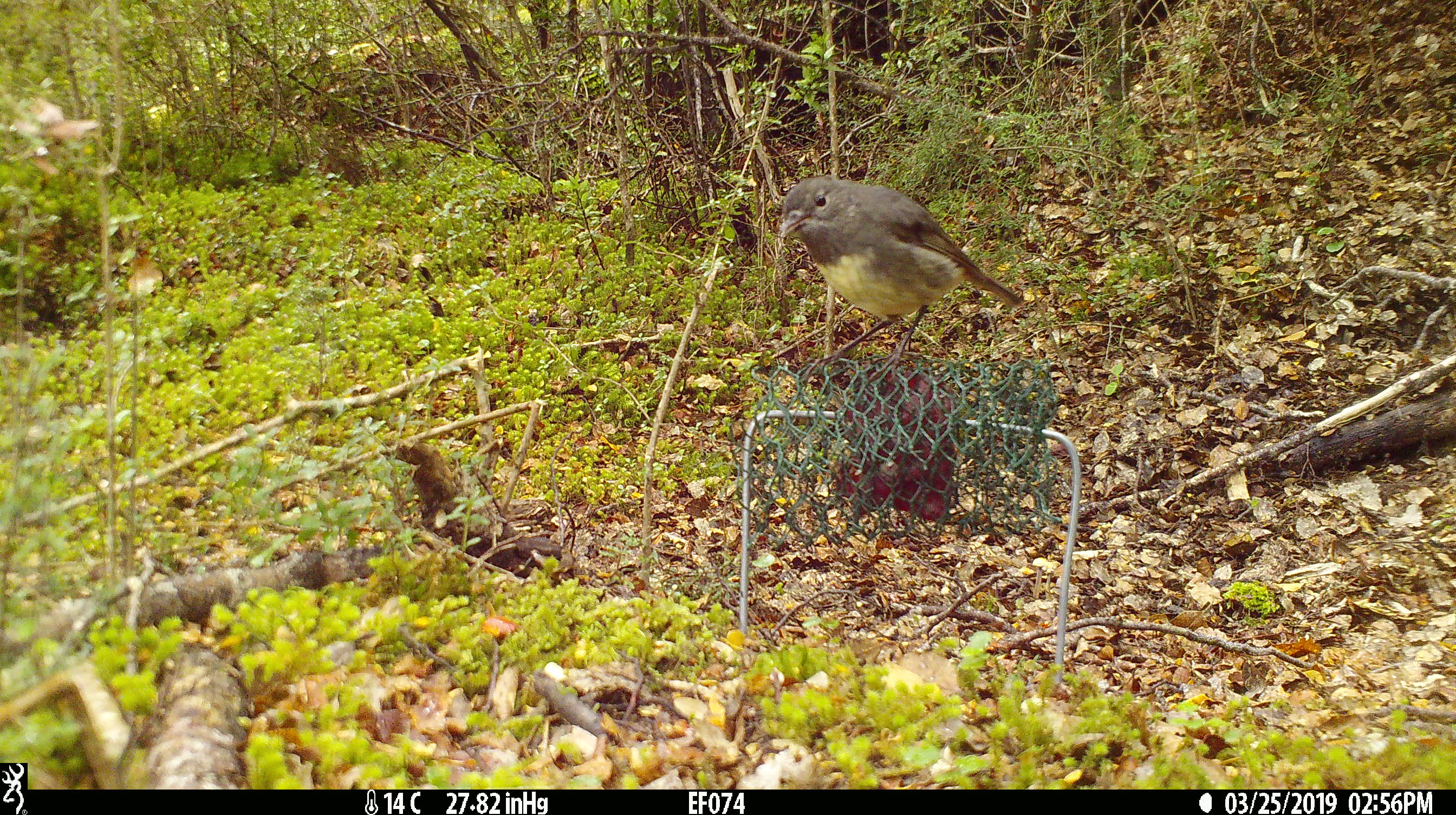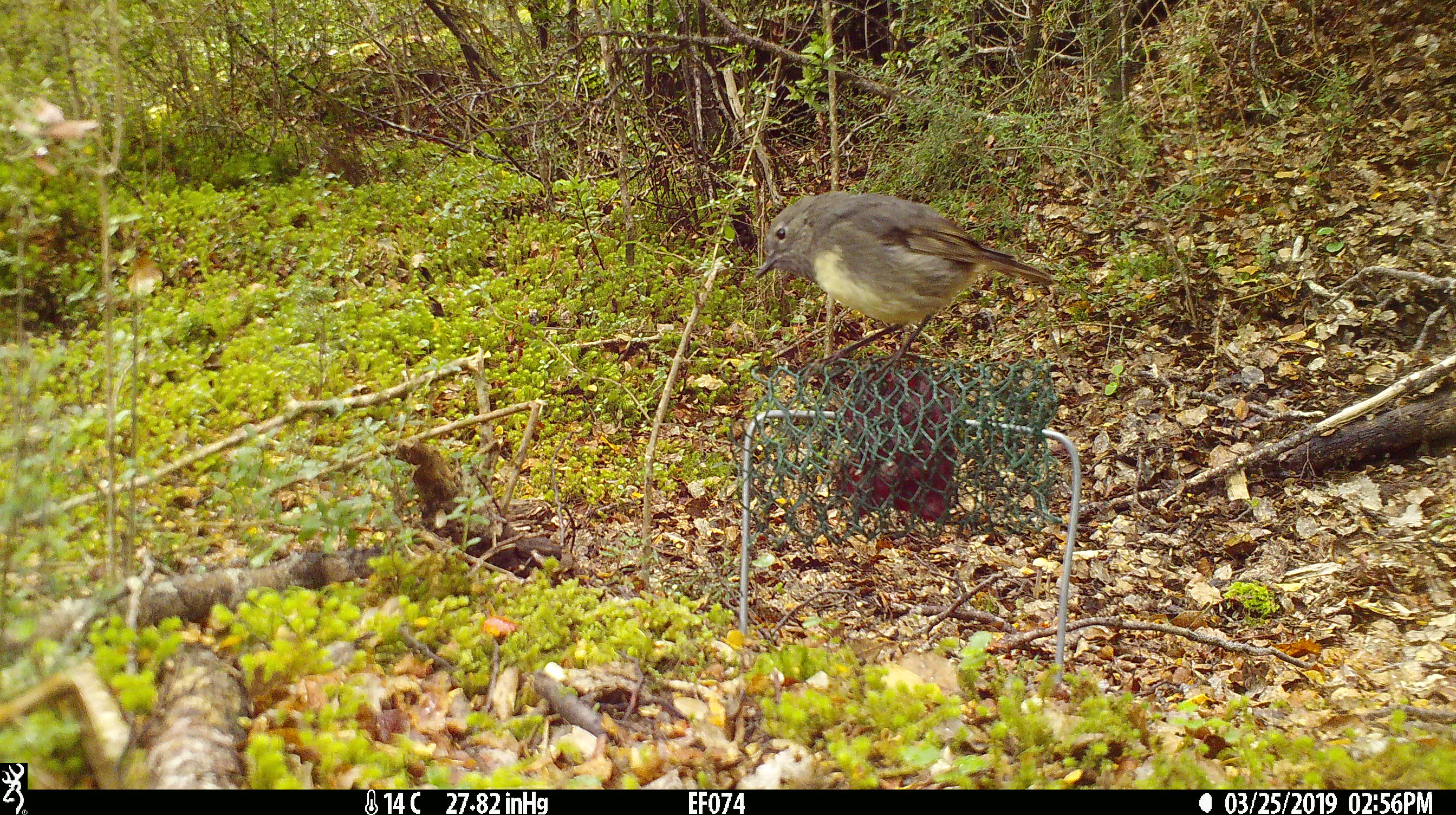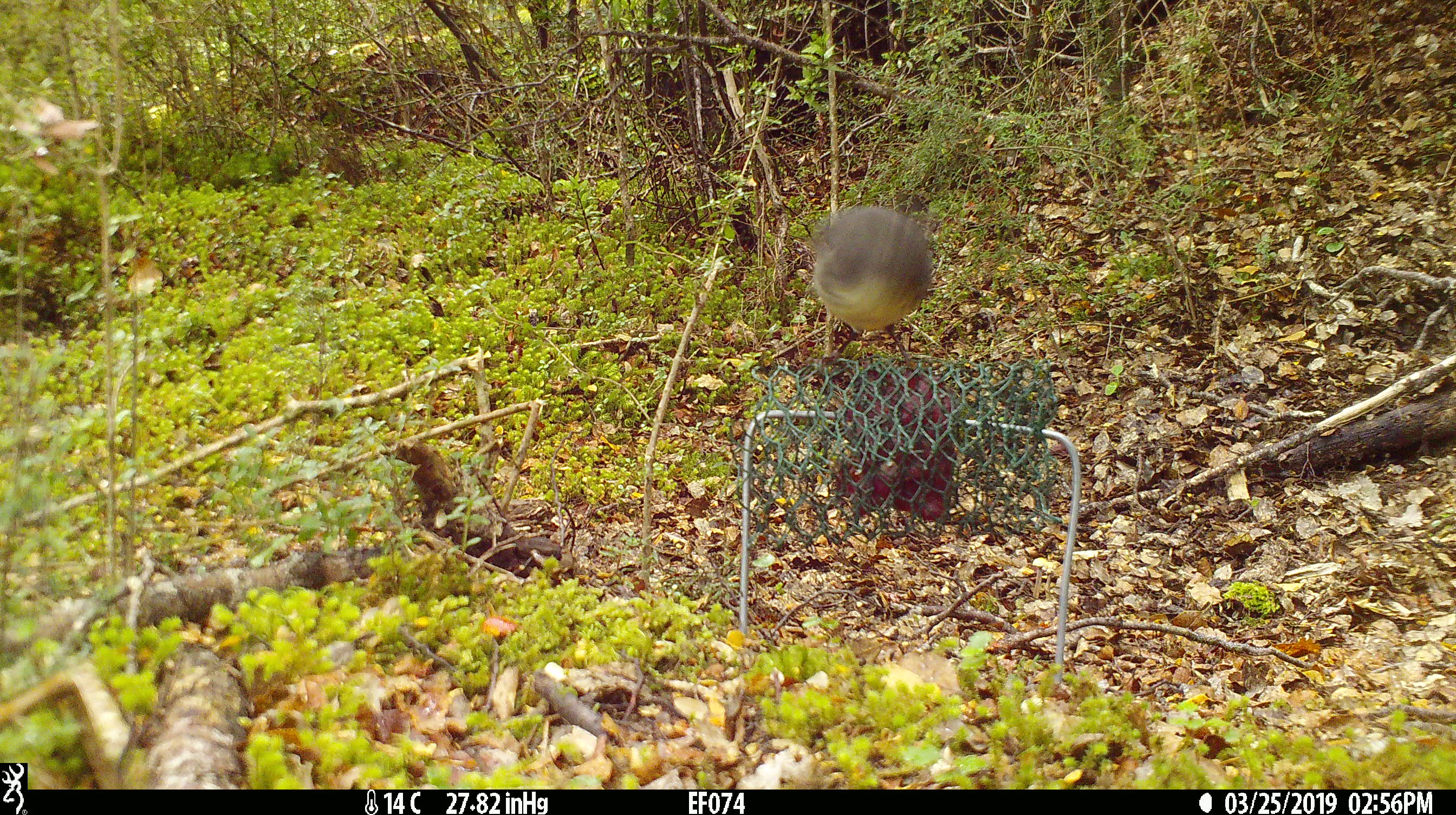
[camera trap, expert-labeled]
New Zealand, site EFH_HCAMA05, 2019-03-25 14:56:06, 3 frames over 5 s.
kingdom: Animalia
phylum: Chordata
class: Aves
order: Passeriformes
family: Petroicidae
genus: Petroica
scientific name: Petroica australis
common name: new zealand robin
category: robin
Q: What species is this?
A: Robin (new zealand robin) (Petroica australis).